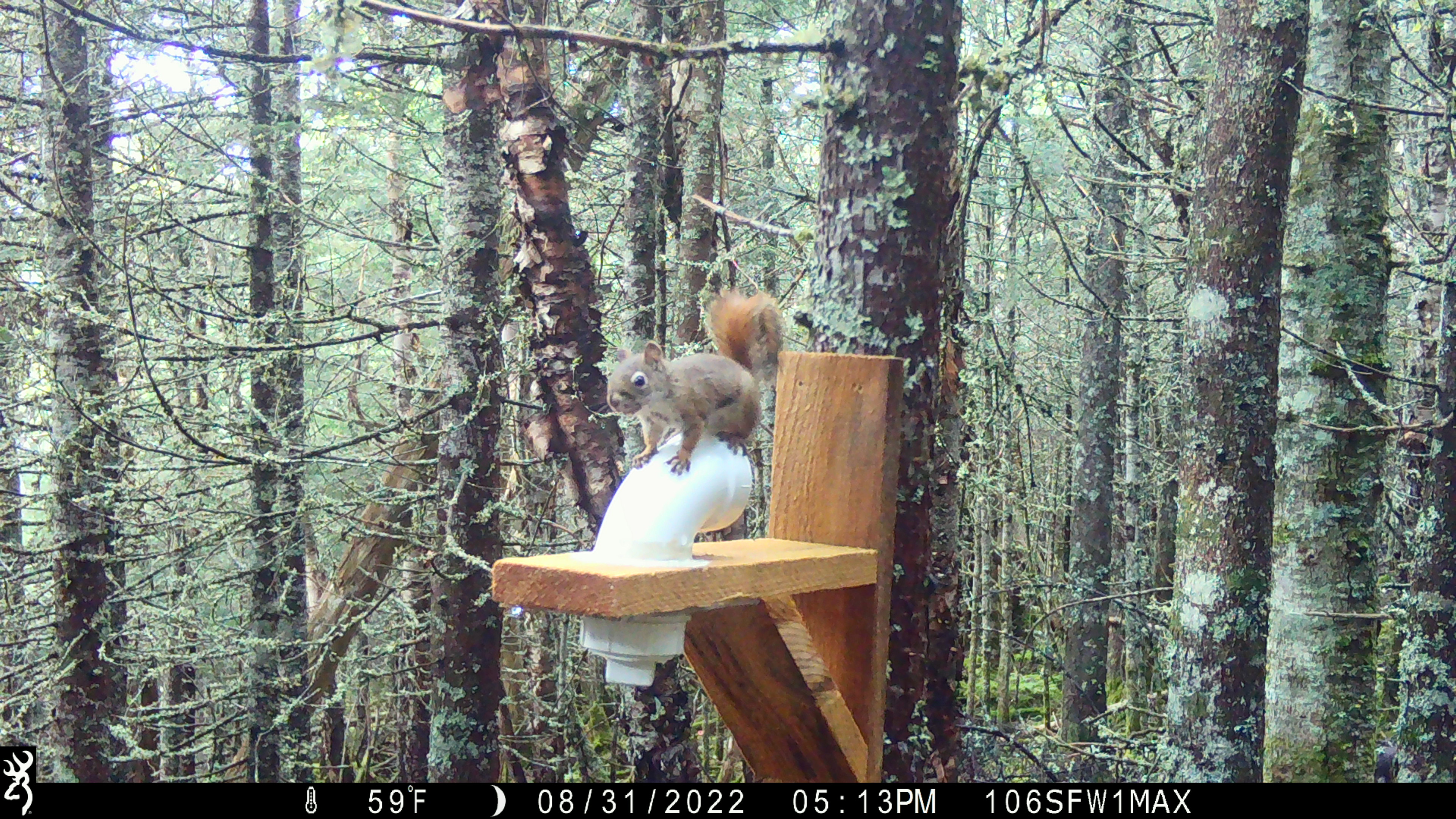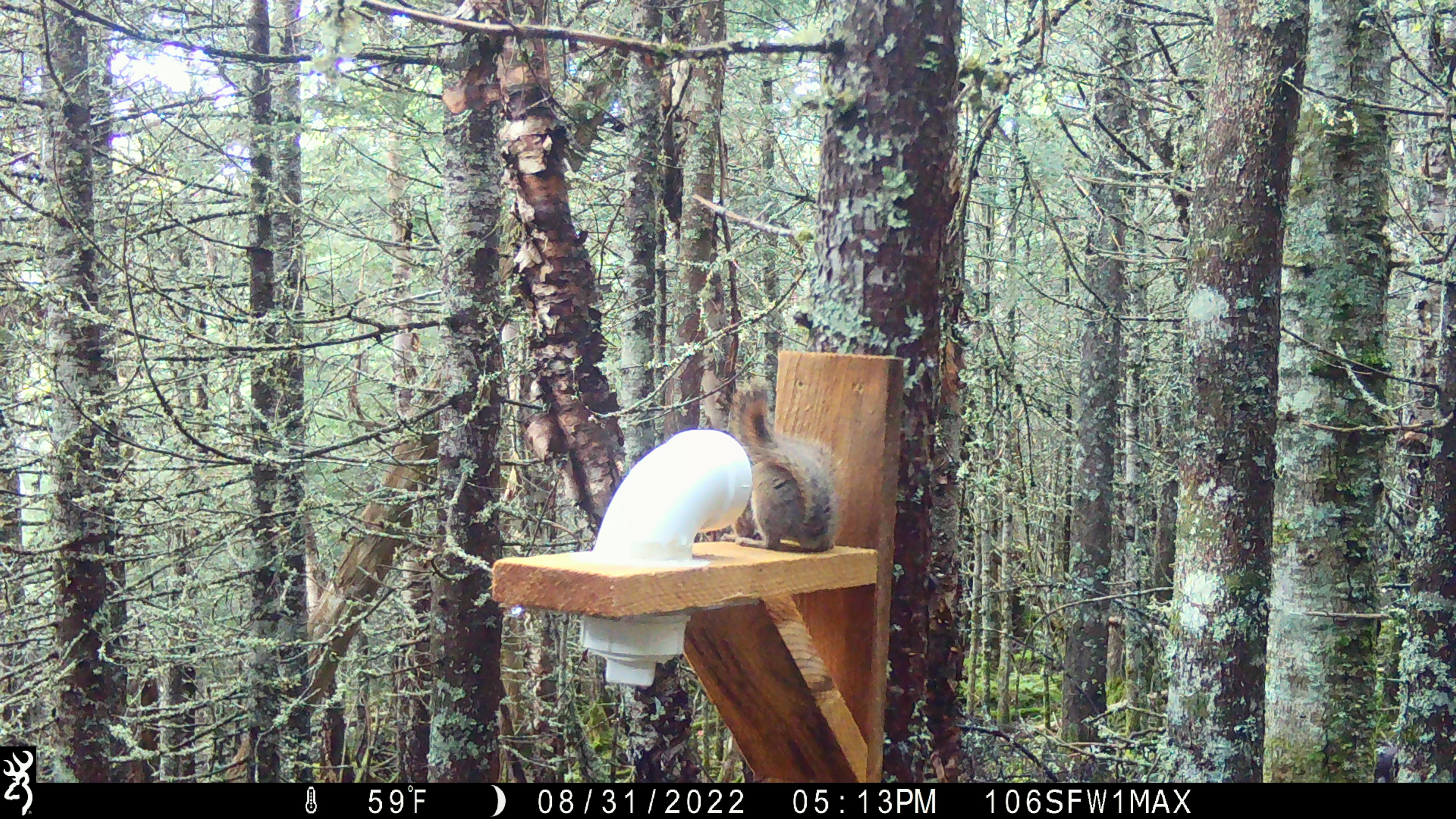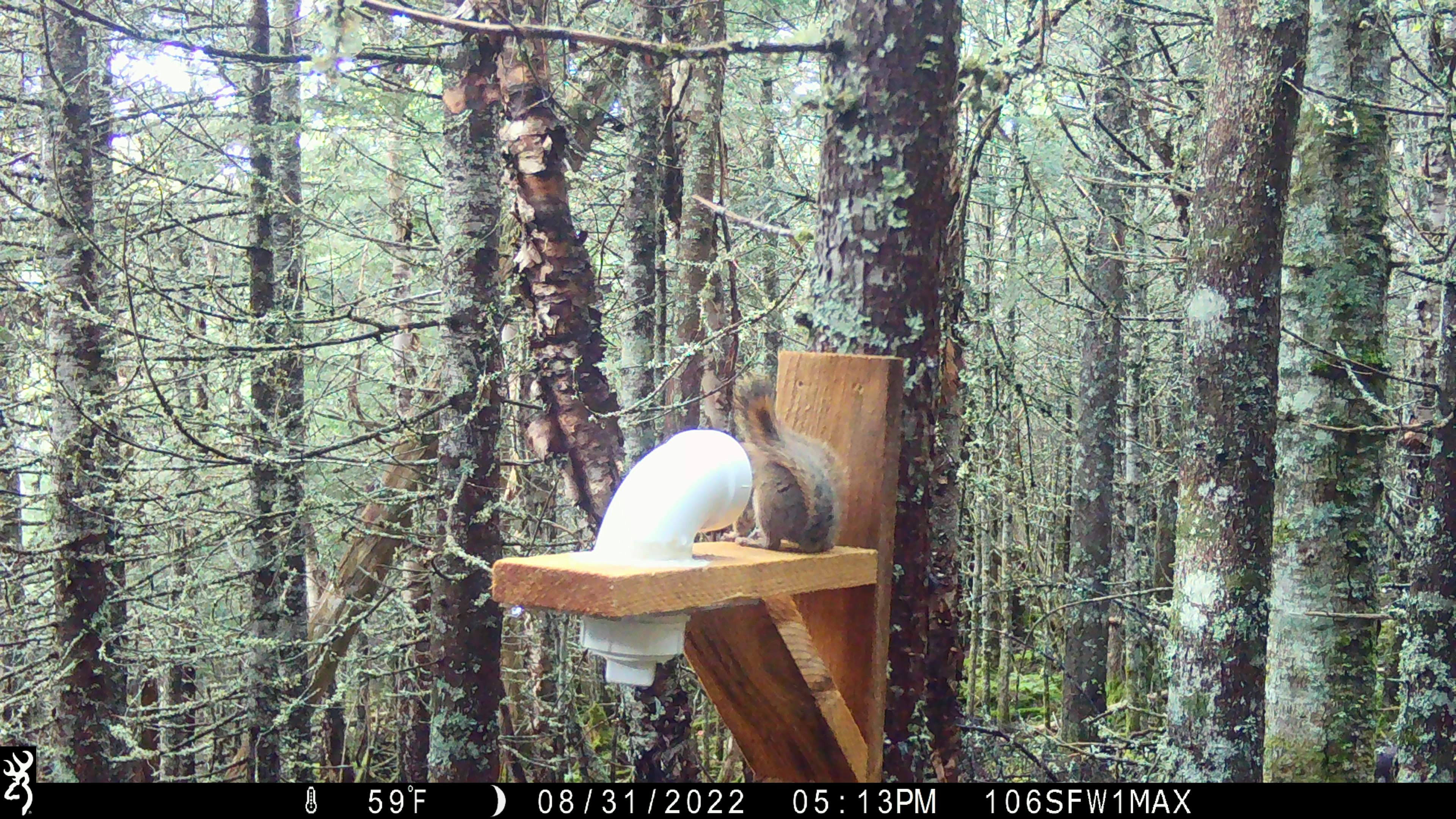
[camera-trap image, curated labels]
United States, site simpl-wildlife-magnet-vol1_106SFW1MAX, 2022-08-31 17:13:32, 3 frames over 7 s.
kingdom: Animalia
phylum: Chordata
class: Mammalia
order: Rodentia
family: Sciuridae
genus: Tamiasciurus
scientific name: Tamiasciurus hudsonicus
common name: red squirrel